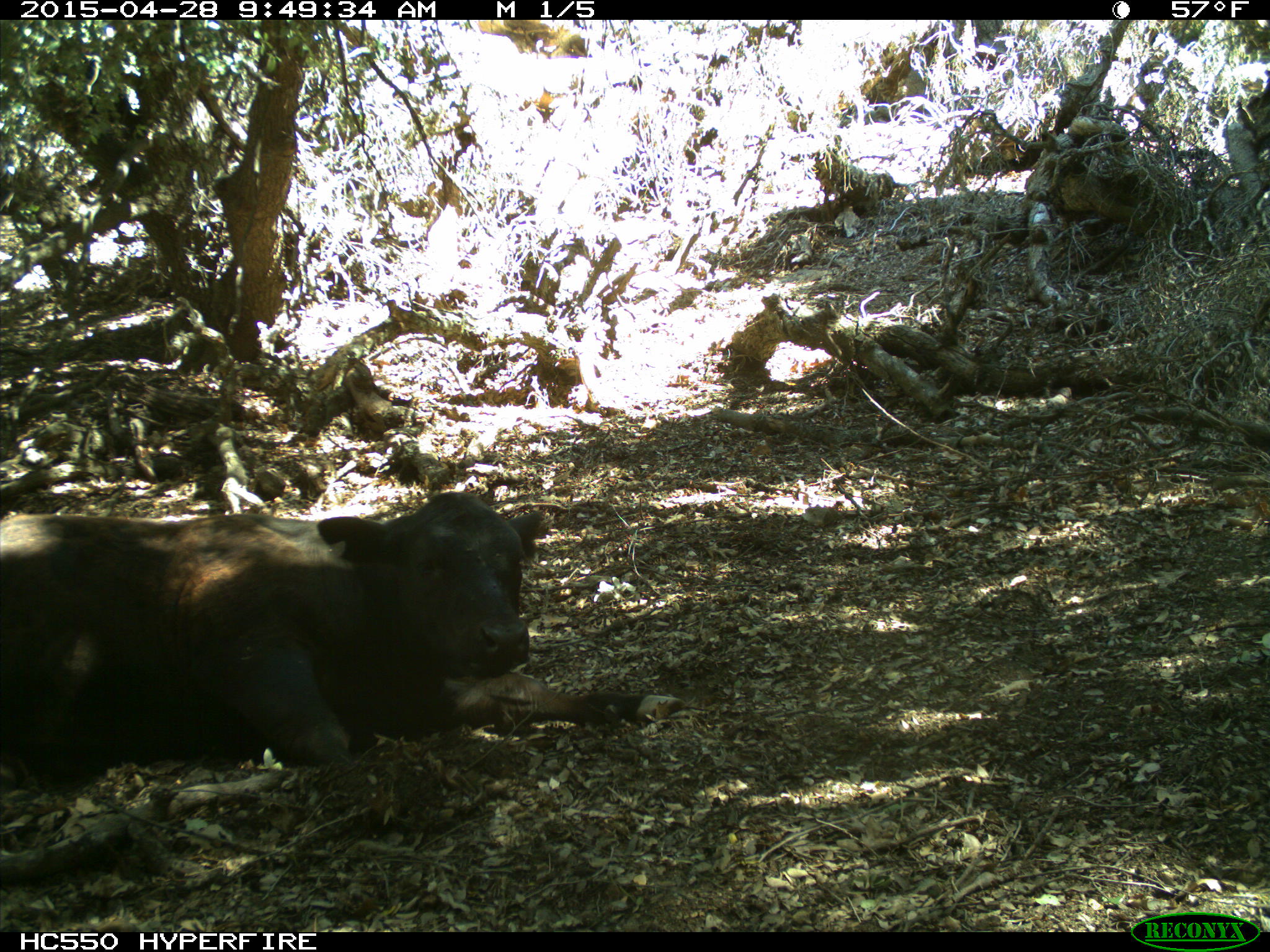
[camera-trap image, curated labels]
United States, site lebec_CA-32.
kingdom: Animalia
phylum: Chordata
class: Mammalia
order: Artiodactyla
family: Bovidae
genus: Bos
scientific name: Bos taurus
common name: domestic cow